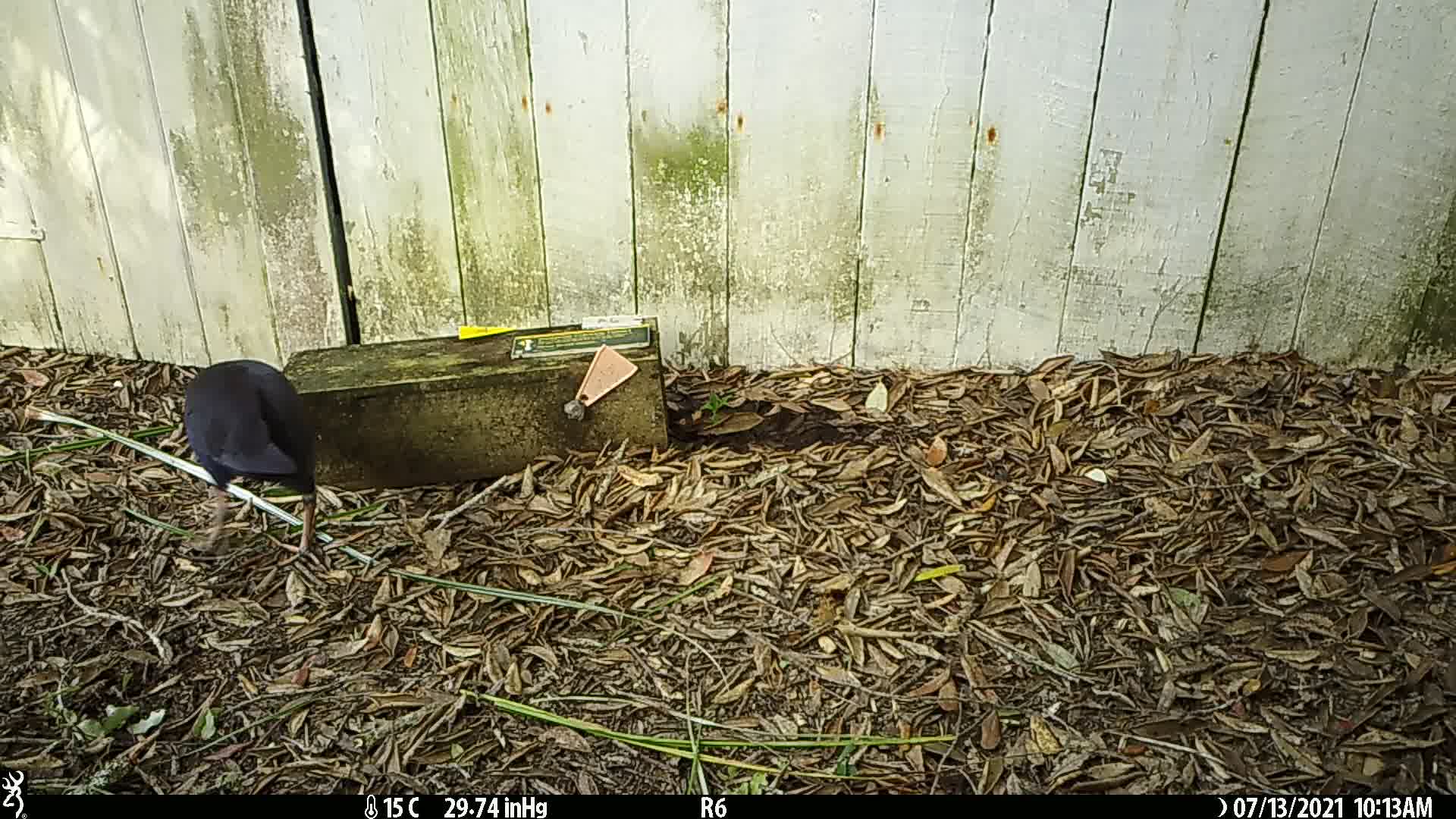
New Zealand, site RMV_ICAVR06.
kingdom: Animalia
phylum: Chordata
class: Aves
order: Gruiformes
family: Rallidae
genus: Porphyrio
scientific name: Porphyrio melanotus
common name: australasian swamphen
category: pukeko